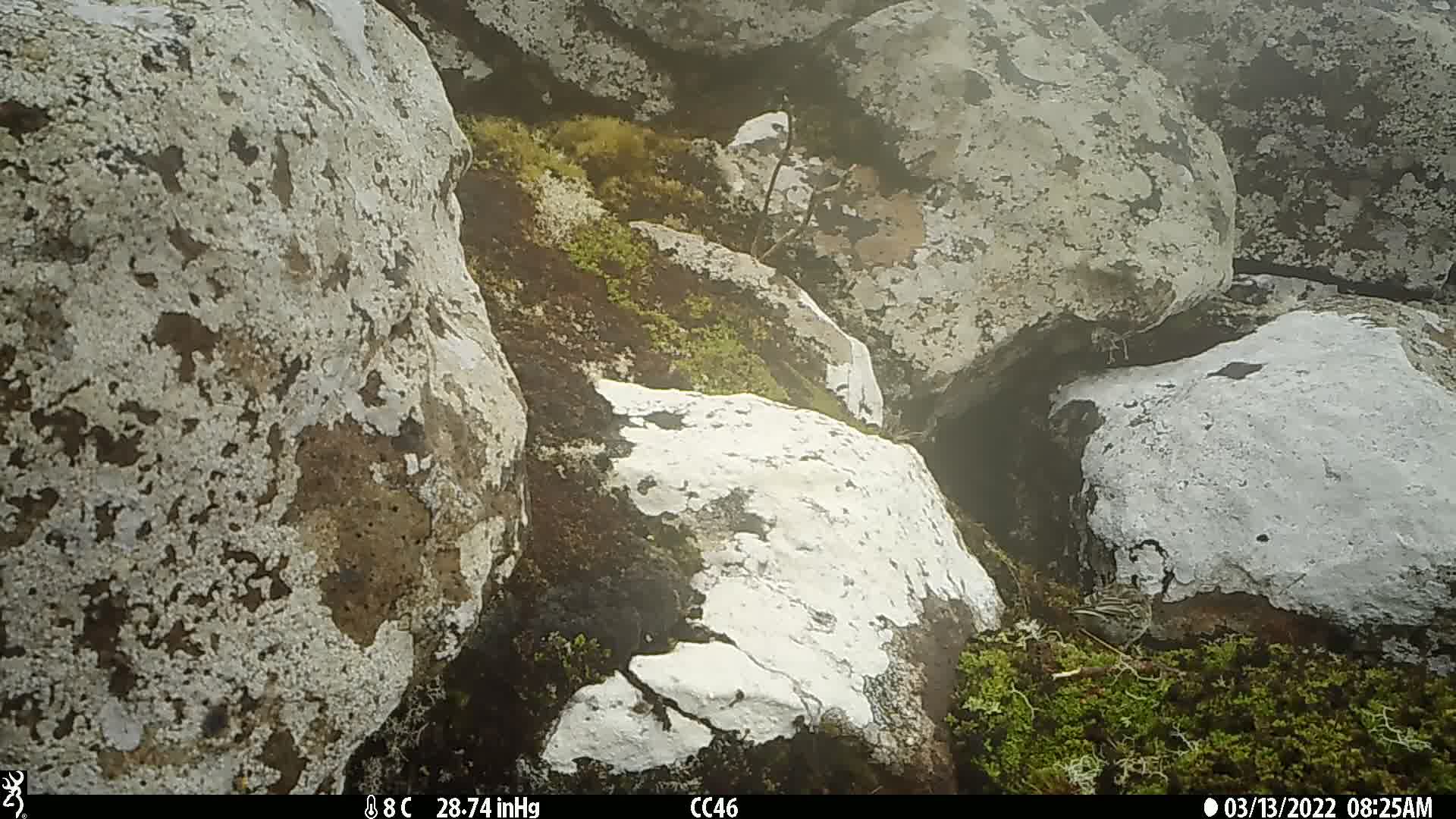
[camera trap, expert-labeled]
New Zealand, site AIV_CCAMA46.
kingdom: Animalia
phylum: Chordata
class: Aves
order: Passeriformes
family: Motacillidae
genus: Anthus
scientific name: Anthus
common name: pipit